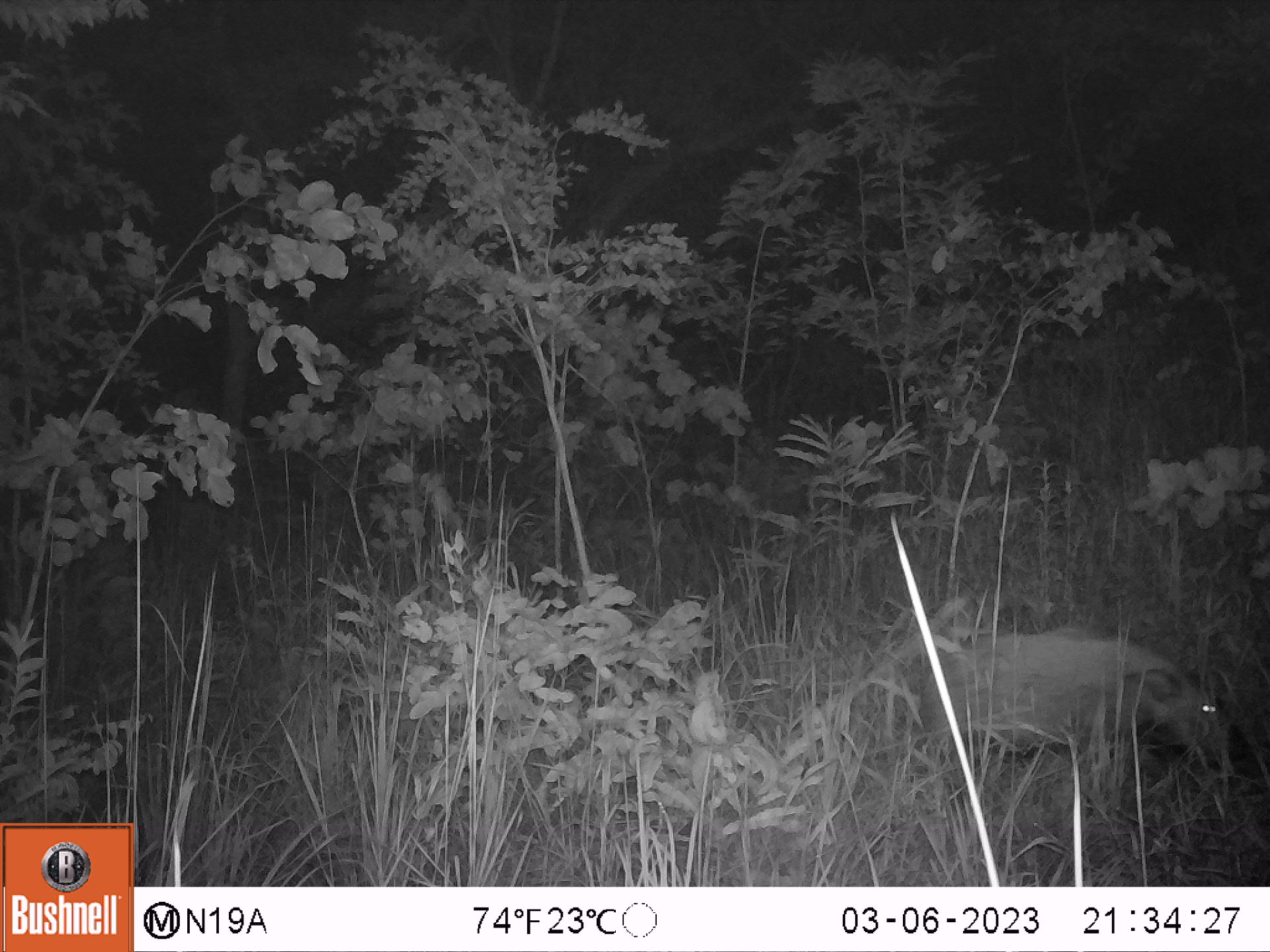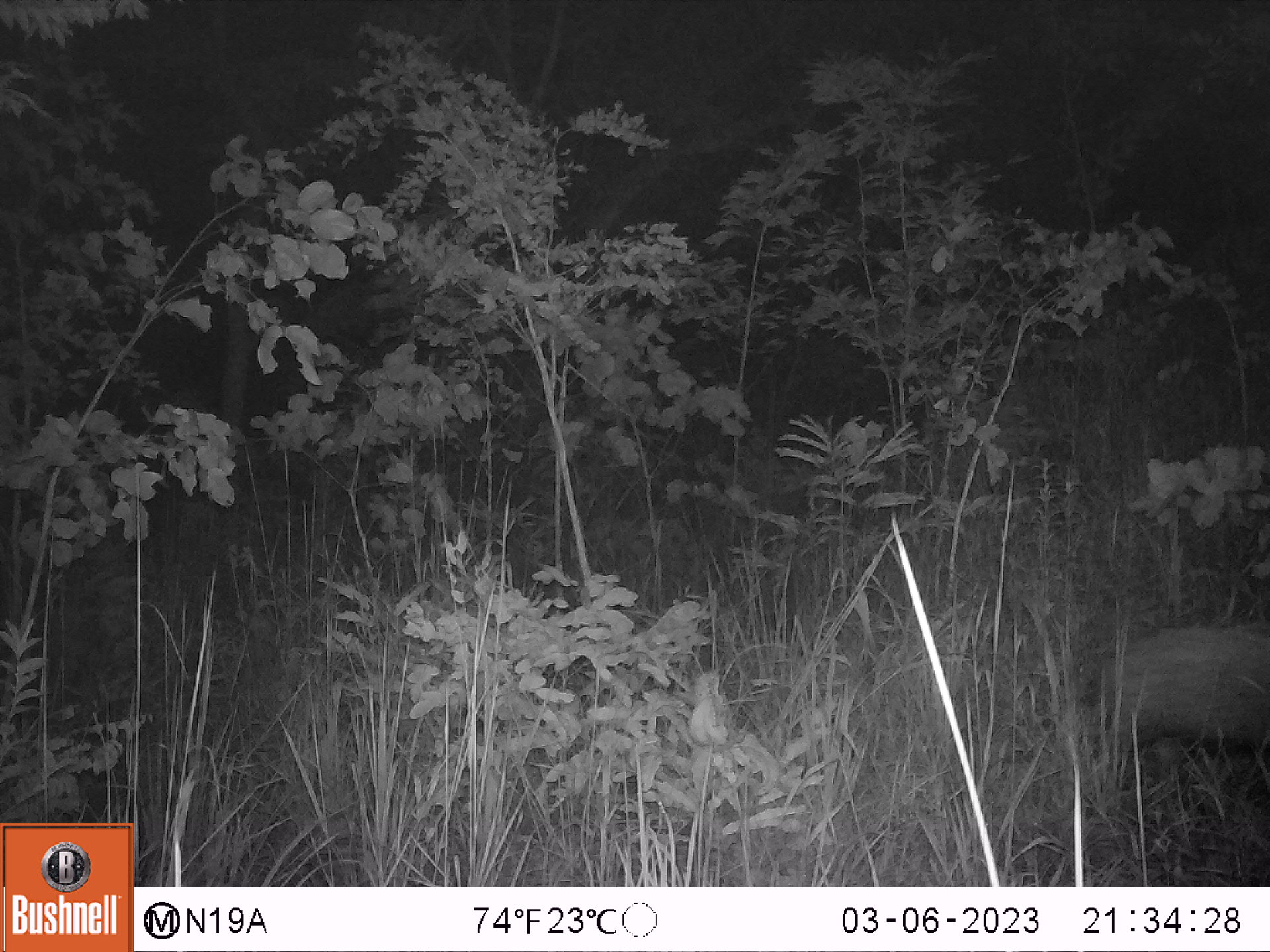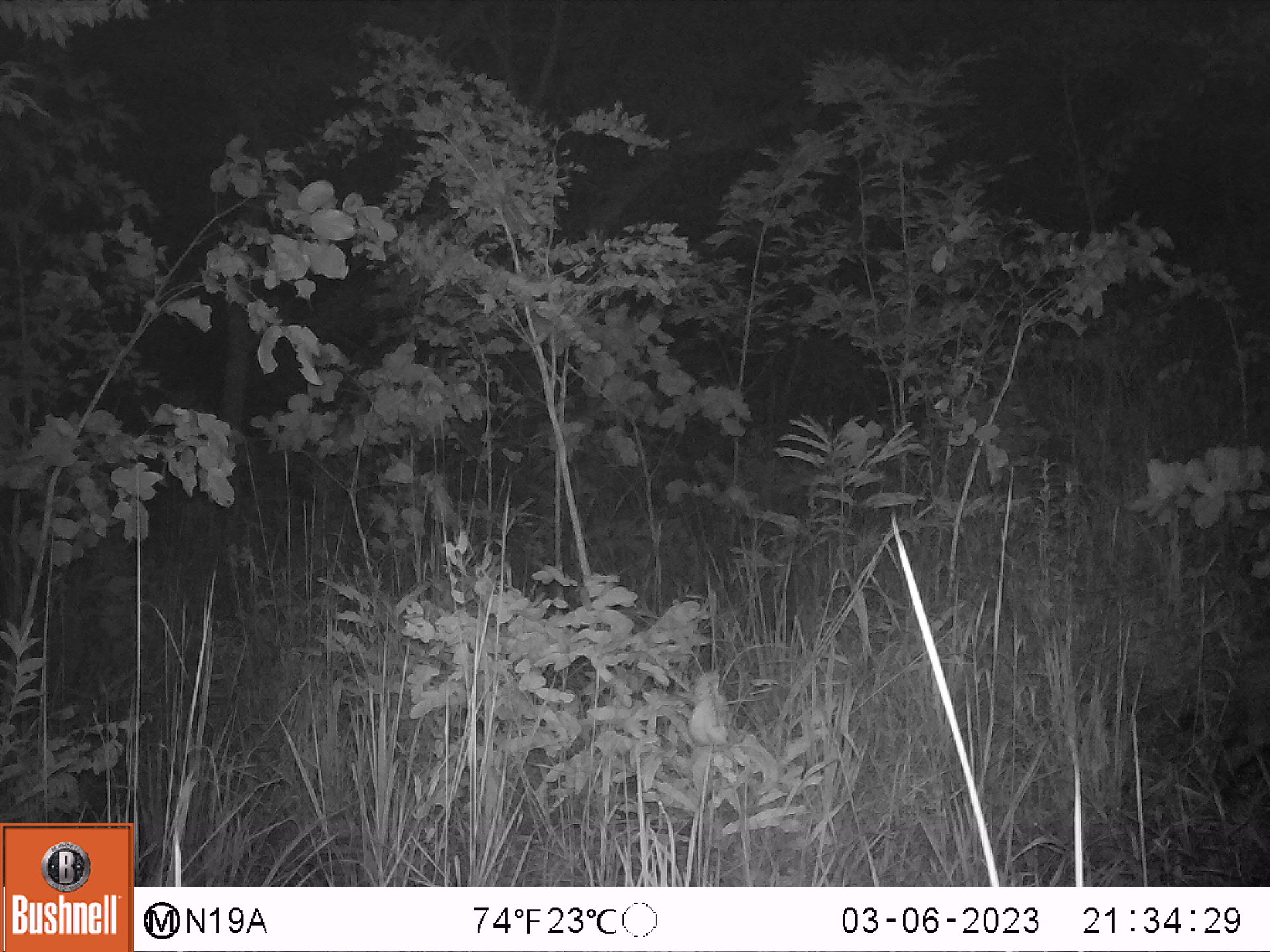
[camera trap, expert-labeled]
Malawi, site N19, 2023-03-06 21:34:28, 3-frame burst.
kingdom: Animalia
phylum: Chordata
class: Mammalia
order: Artiodactyla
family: Suidae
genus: Potamochoerus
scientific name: Potamochoerus larvatus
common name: bushpig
Bushpig (Potamochoerus larvatus), count 1.